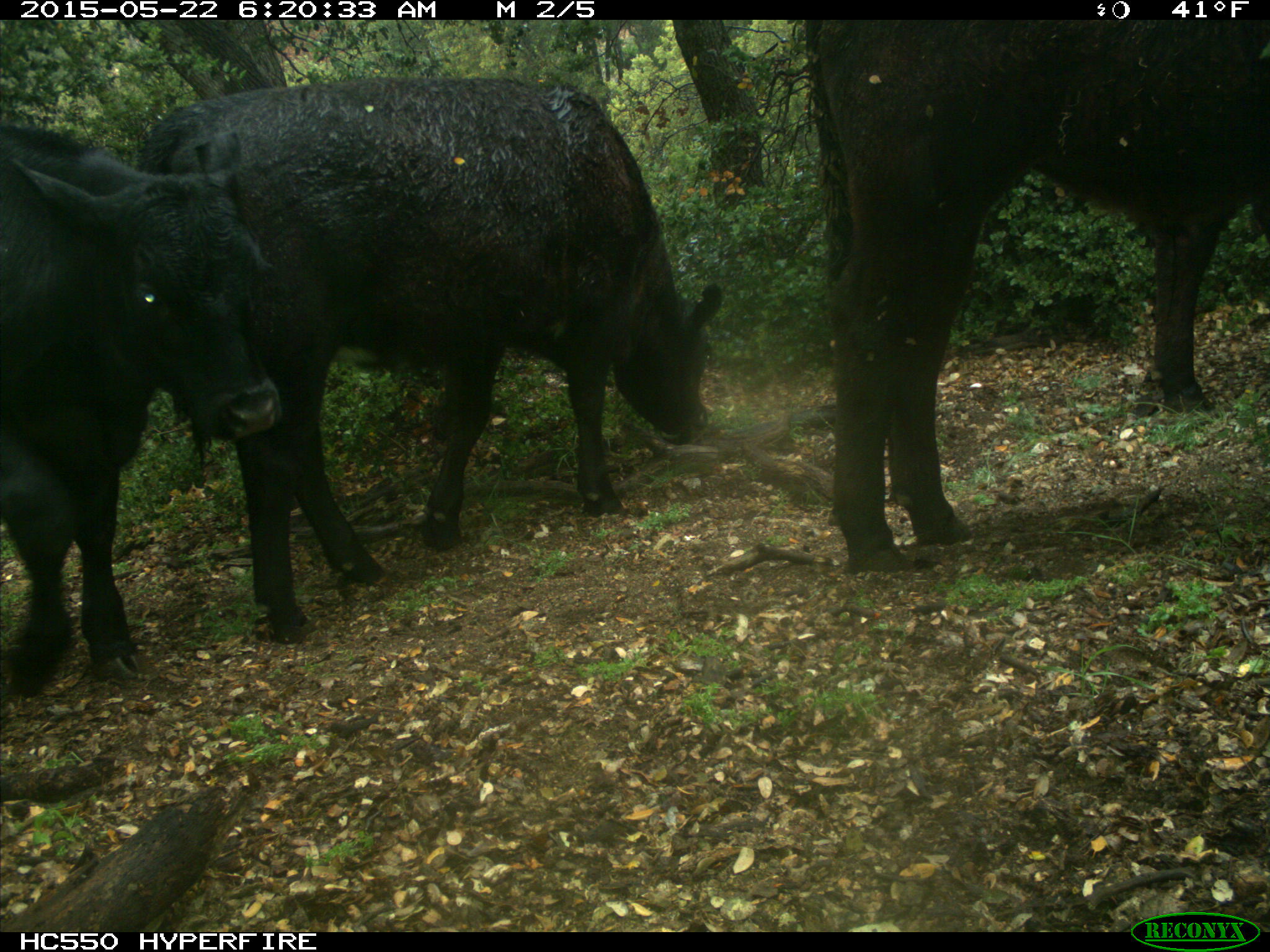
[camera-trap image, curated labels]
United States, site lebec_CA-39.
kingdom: Animalia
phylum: Chordata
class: Mammalia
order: Artiodactyla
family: Bovidae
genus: Bos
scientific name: Bos taurus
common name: domestic cow